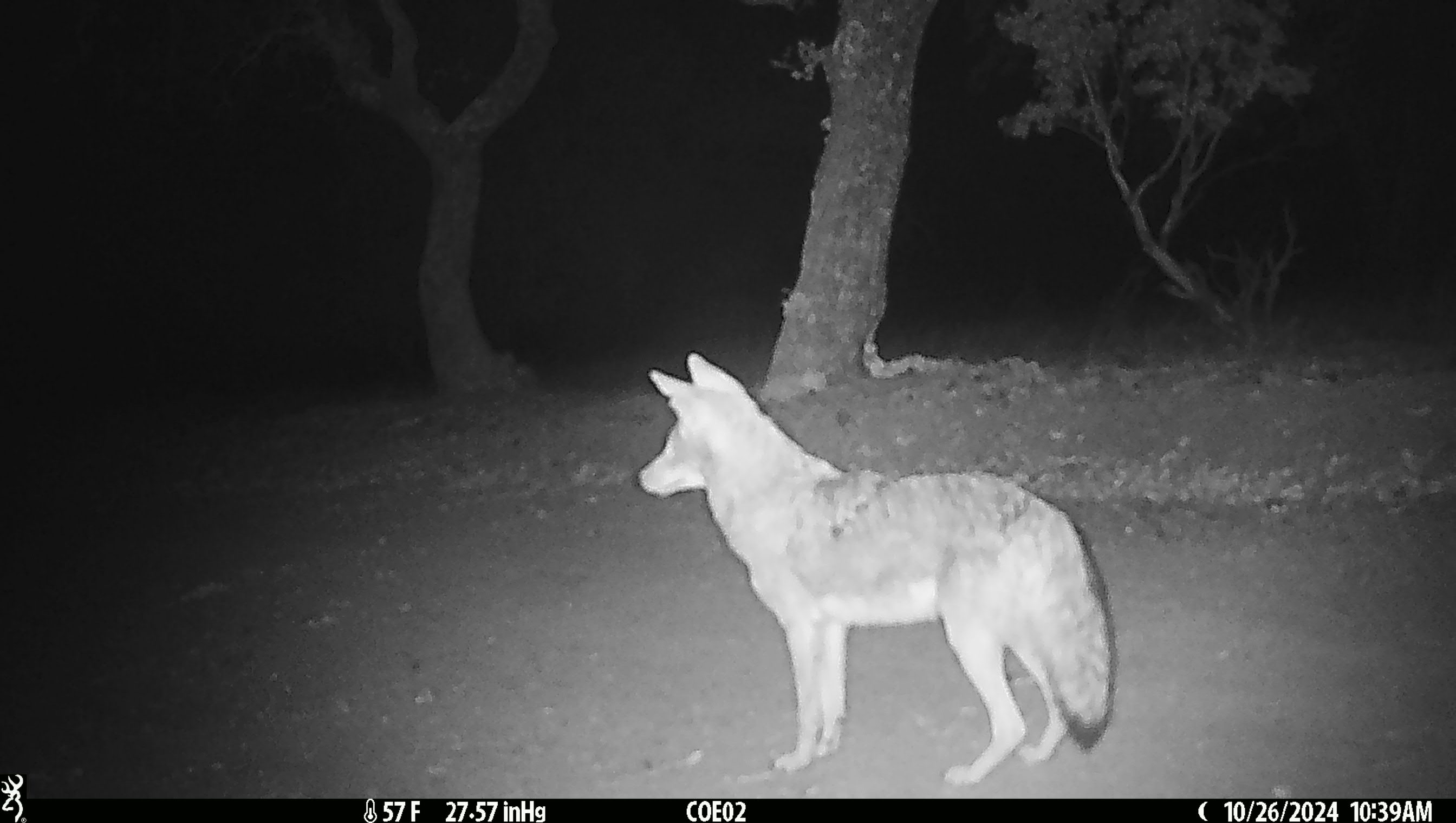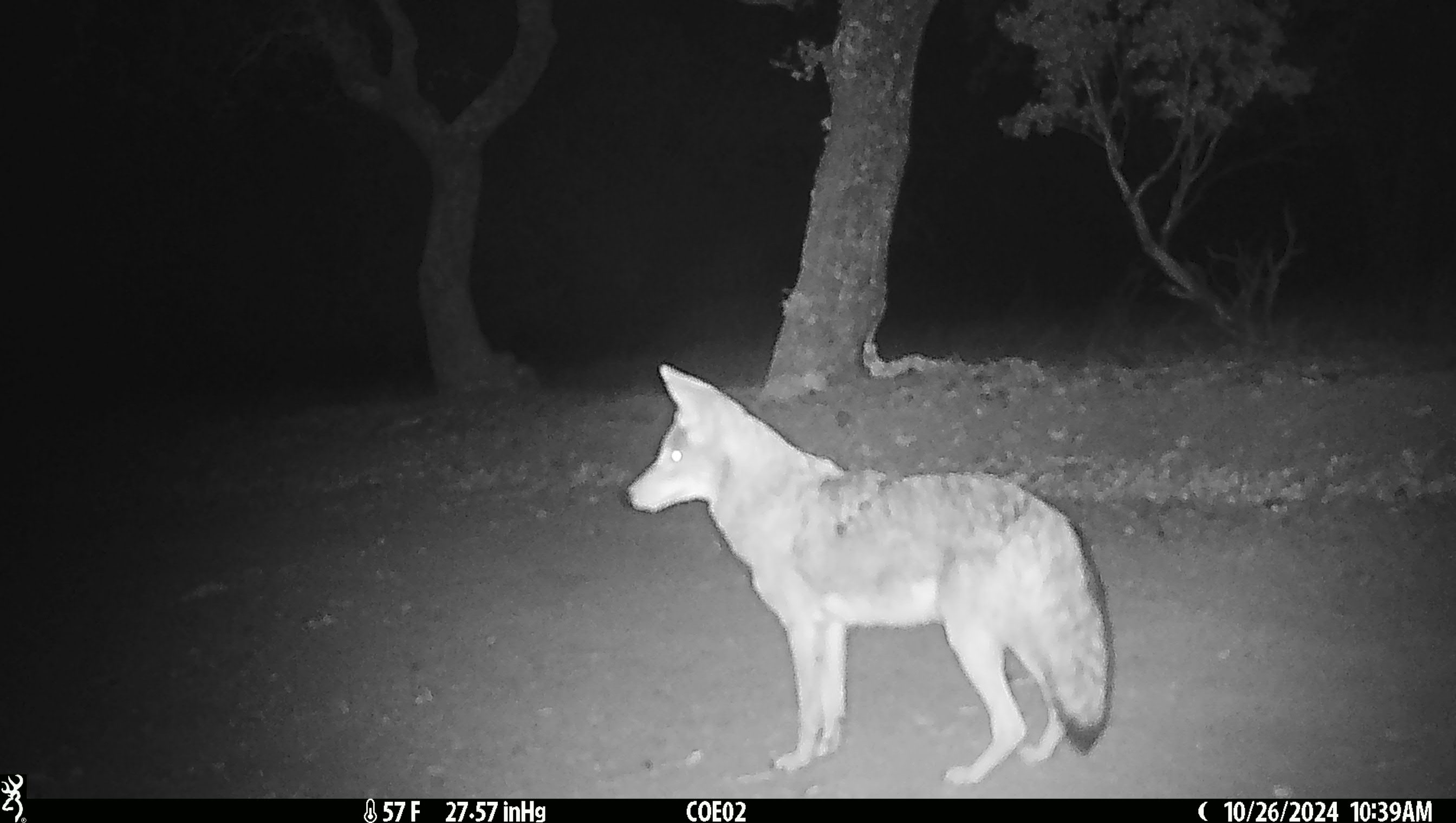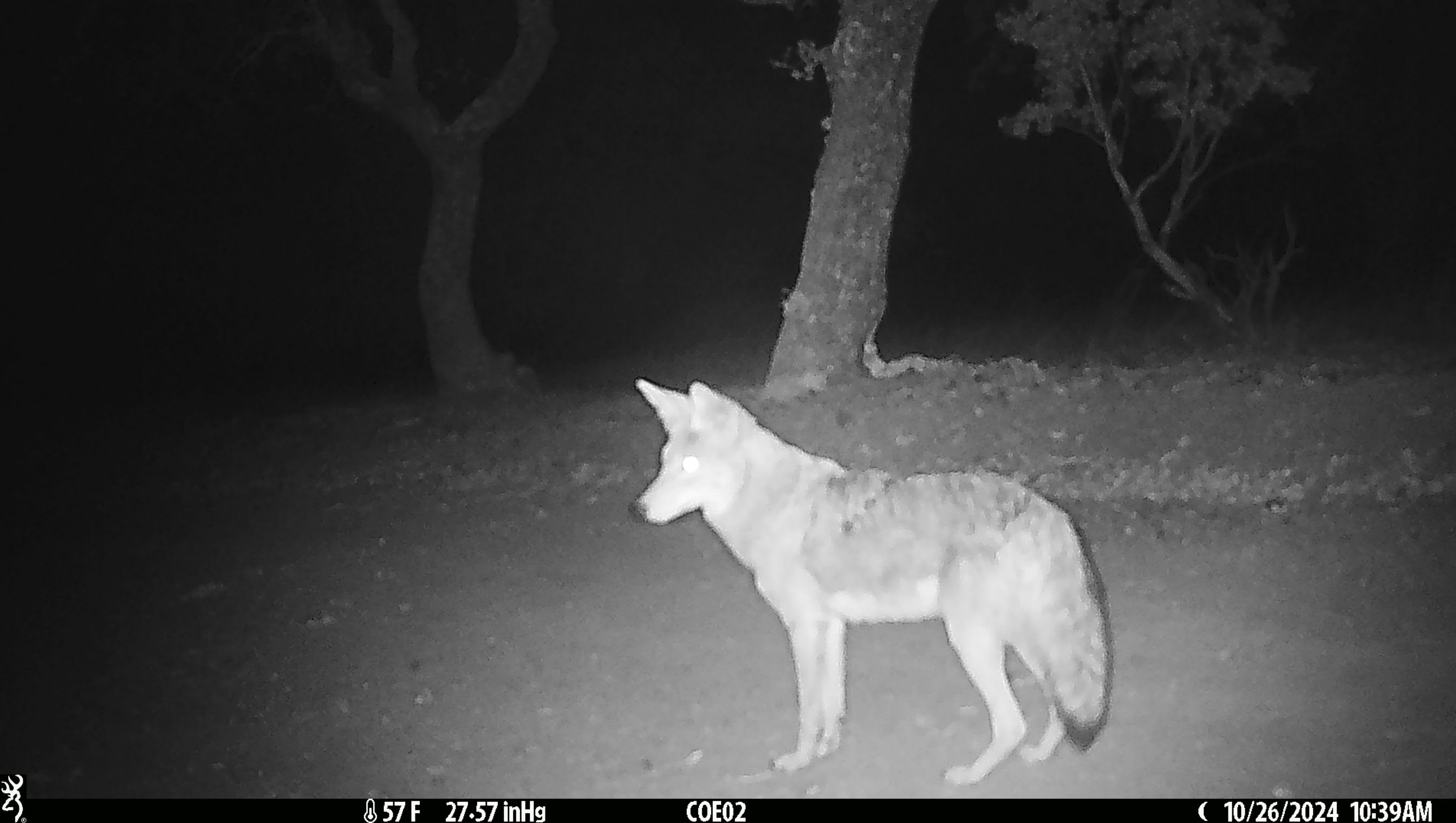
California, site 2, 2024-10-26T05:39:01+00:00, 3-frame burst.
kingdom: Animalia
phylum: Chordata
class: Mammalia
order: Carnivora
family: Canidae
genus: Canis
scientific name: Canis latrans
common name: coyote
Coyote (Canis latrans).